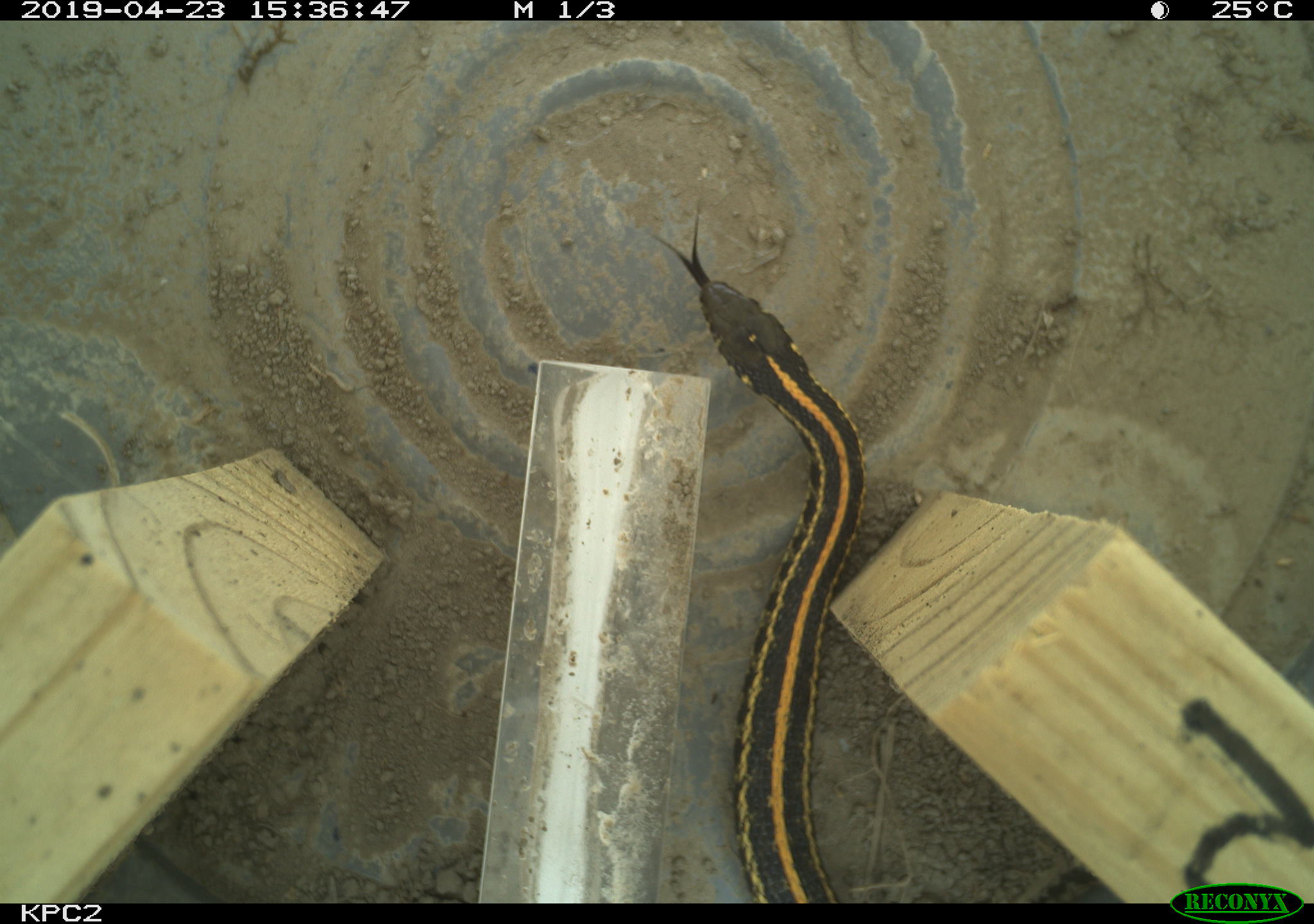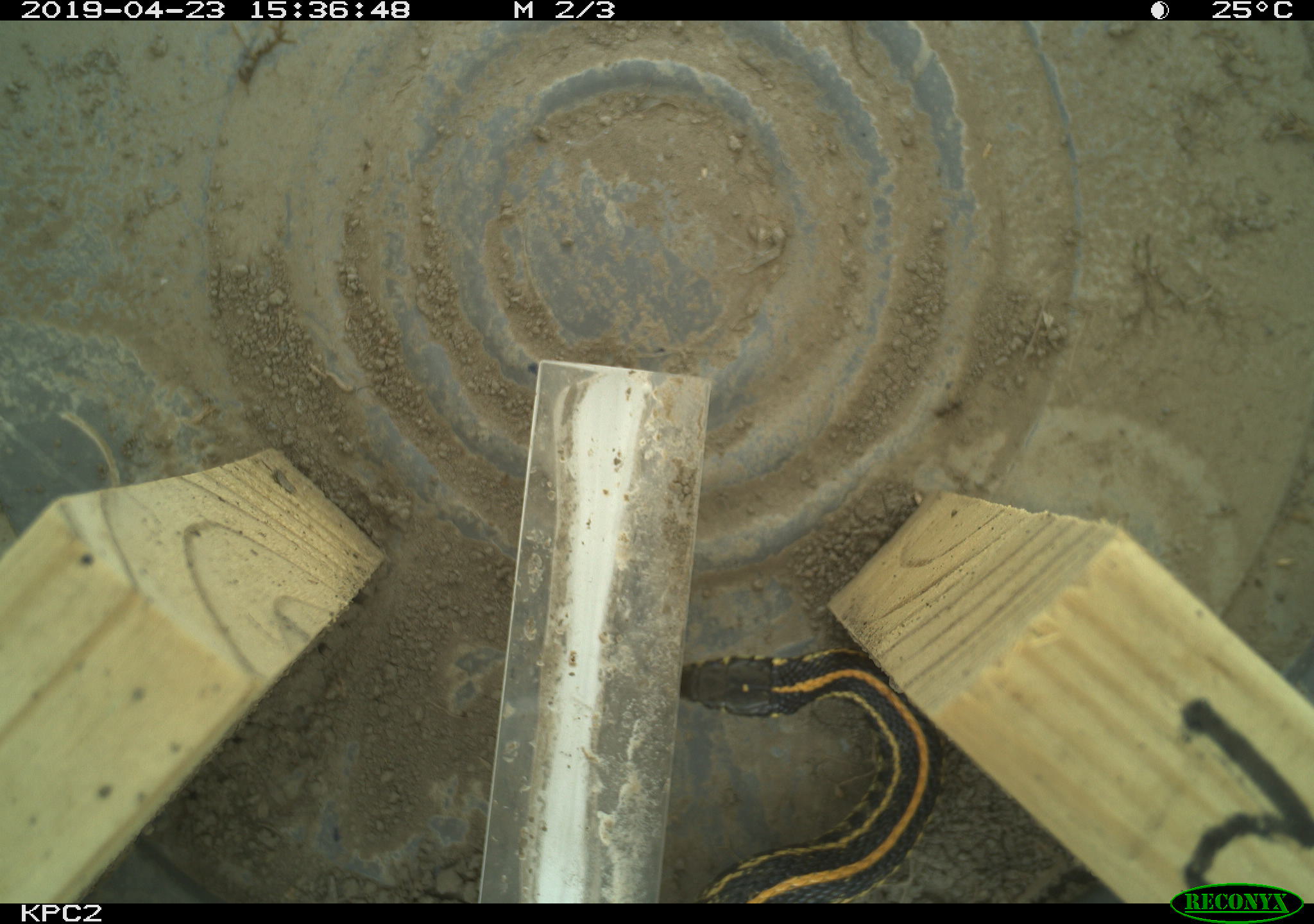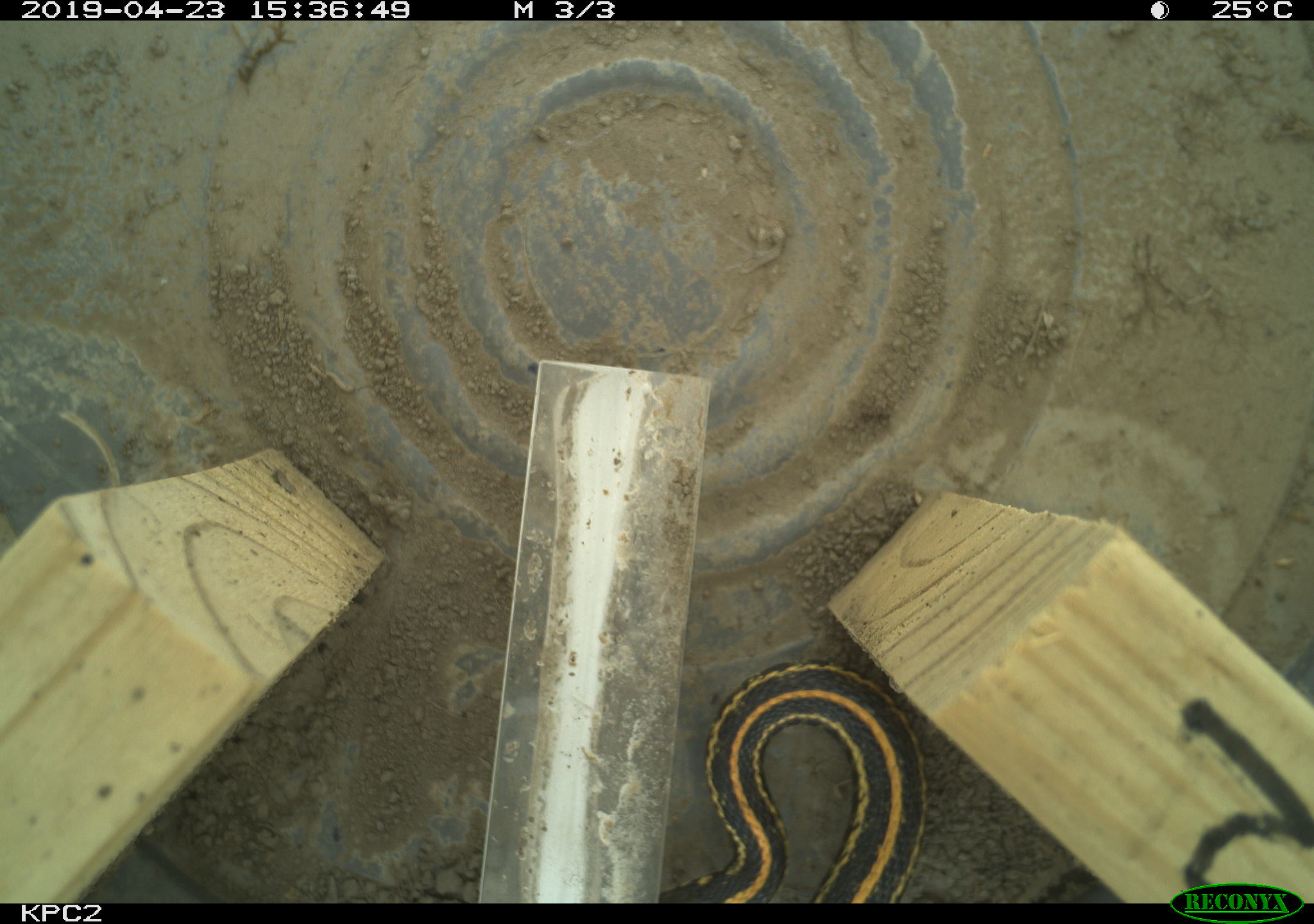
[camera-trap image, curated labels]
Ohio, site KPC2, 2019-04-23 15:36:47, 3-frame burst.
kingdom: Animalia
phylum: Chordata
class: Reptilia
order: Squamata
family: Colubridae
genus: Thamnophis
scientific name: Thamnophis radix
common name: plains gartersnake